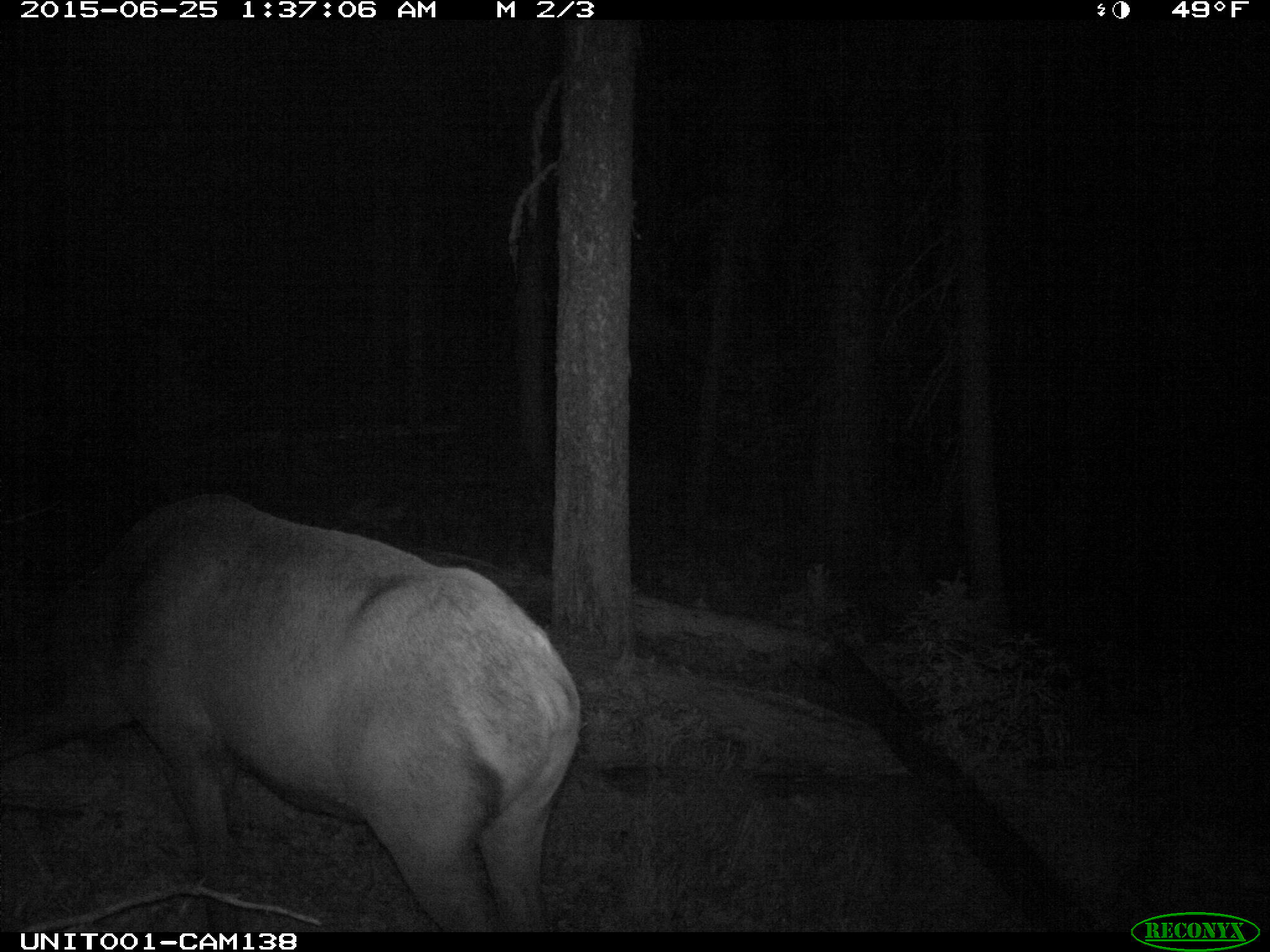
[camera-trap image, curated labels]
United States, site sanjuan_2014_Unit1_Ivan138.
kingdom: Animalia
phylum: Chordata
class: Mammalia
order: Artiodactyla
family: Cervidae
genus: Cervus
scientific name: Cervus elaphus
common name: red deer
Cervus elaphus (red deer).